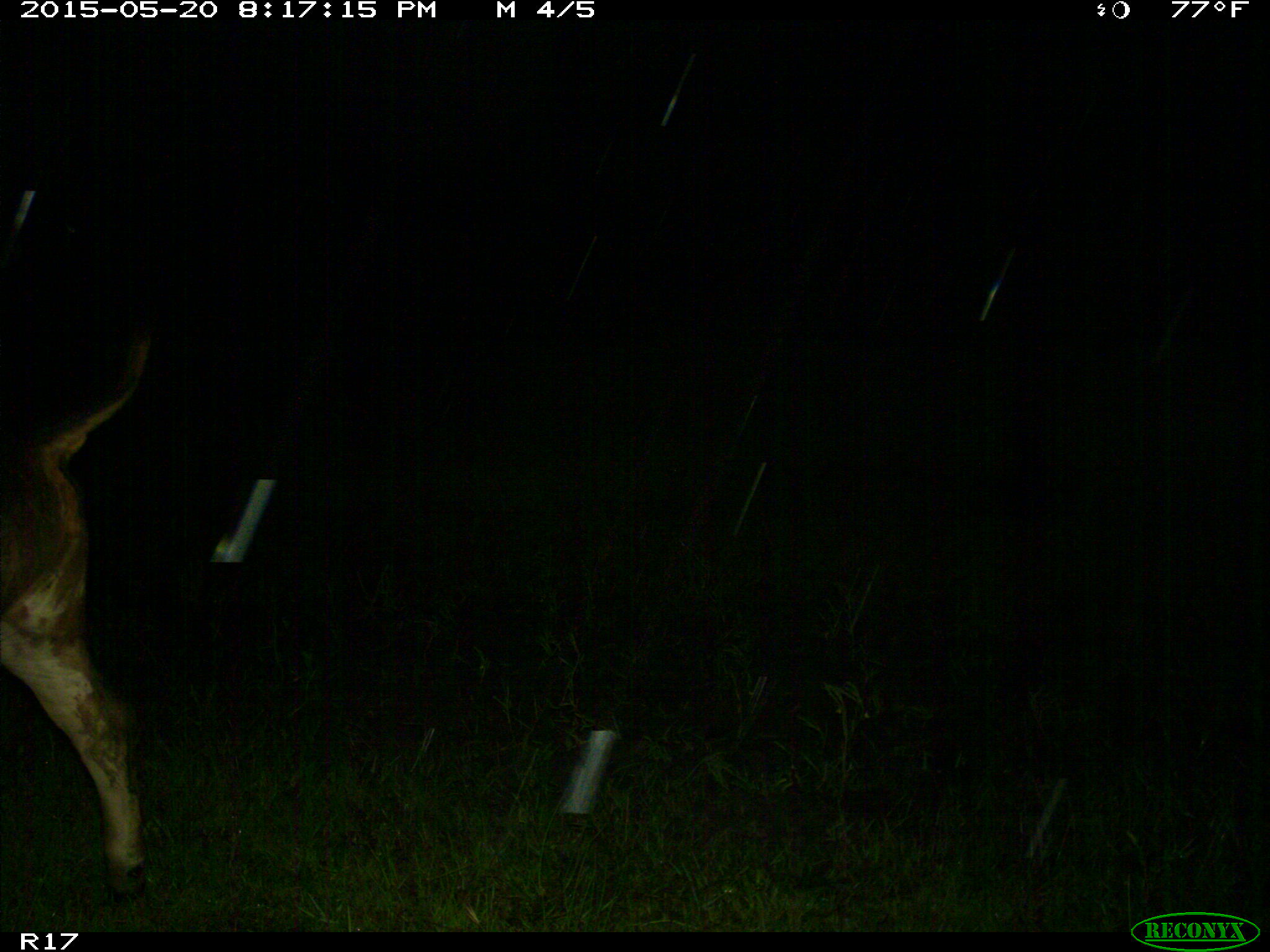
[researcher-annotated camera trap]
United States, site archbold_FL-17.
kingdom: Animalia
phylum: Chordata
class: Mammalia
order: Artiodactyla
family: Bovidae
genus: Bos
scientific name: Bos taurus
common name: domestic cow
Bos taurus (domestic cow).